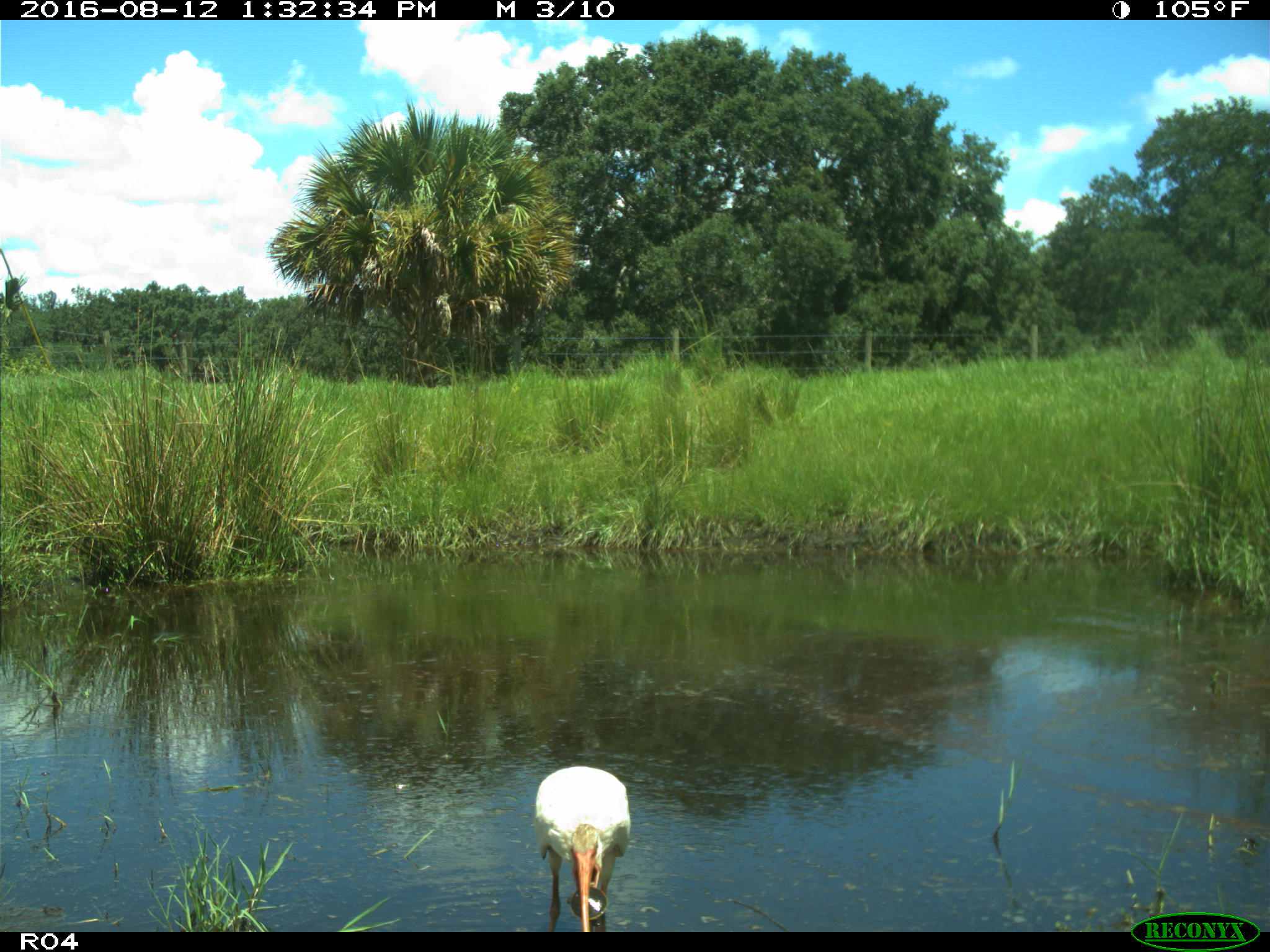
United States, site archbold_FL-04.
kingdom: Animalia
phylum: Chordata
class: Aves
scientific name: Aves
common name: birds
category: unidentified bird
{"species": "unidentified bird (birds) (Aves)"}